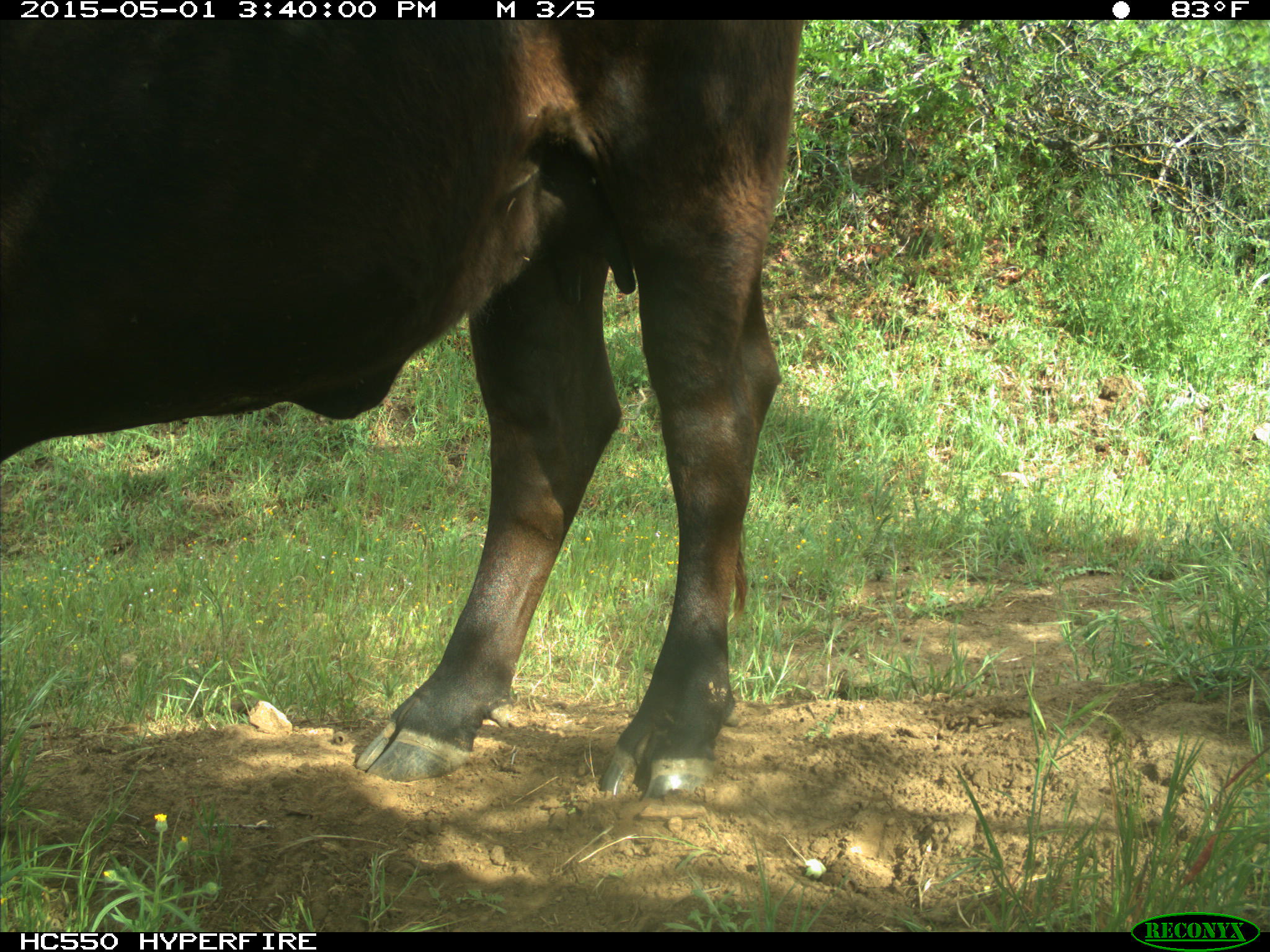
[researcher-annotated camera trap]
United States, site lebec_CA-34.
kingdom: Animalia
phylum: Chordata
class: Mammalia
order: Artiodactyla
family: Bovidae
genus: Bos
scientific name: Bos taurus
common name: domestic cow